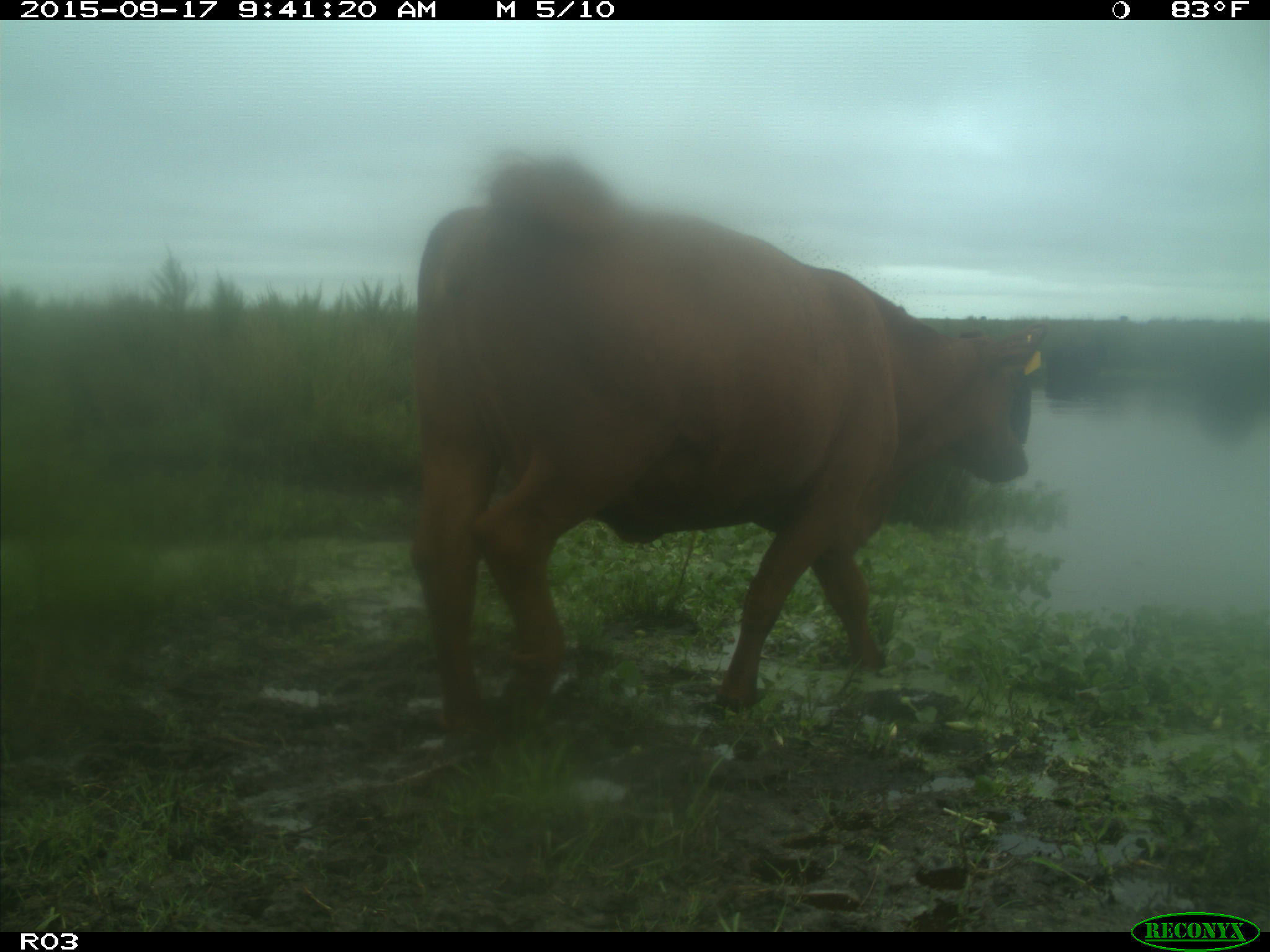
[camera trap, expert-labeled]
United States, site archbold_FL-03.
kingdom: Animalia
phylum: Chordata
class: Mammalia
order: Artiodactyla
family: Bovidae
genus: Bos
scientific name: Bos taurus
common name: domestic cow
Bos taurus (domestic cow).